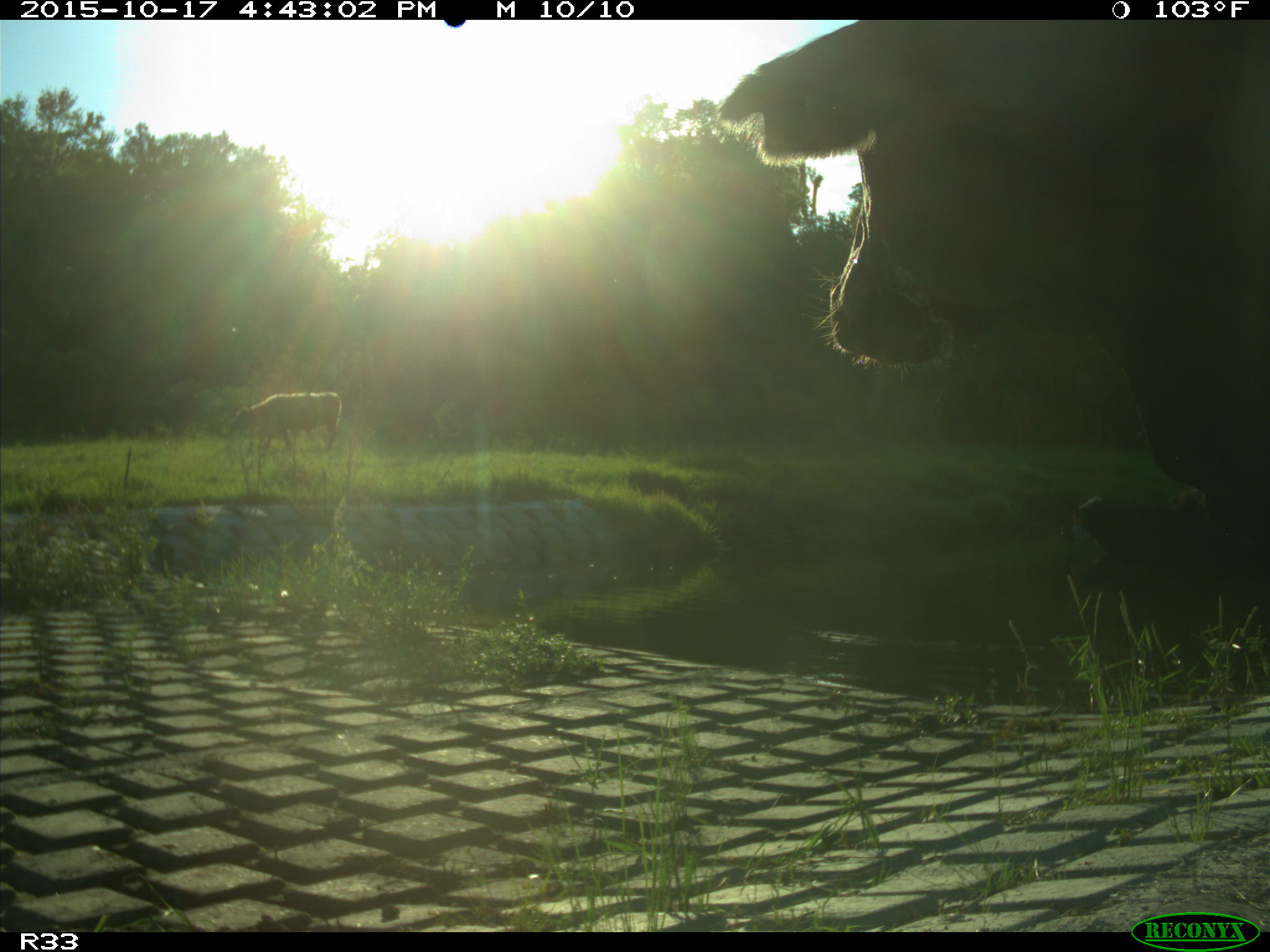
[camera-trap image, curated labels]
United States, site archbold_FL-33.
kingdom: Animalia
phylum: Chordata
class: Mammalia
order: Artiodactyla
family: Bovidae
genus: Bos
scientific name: Bos taurus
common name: domestic cow